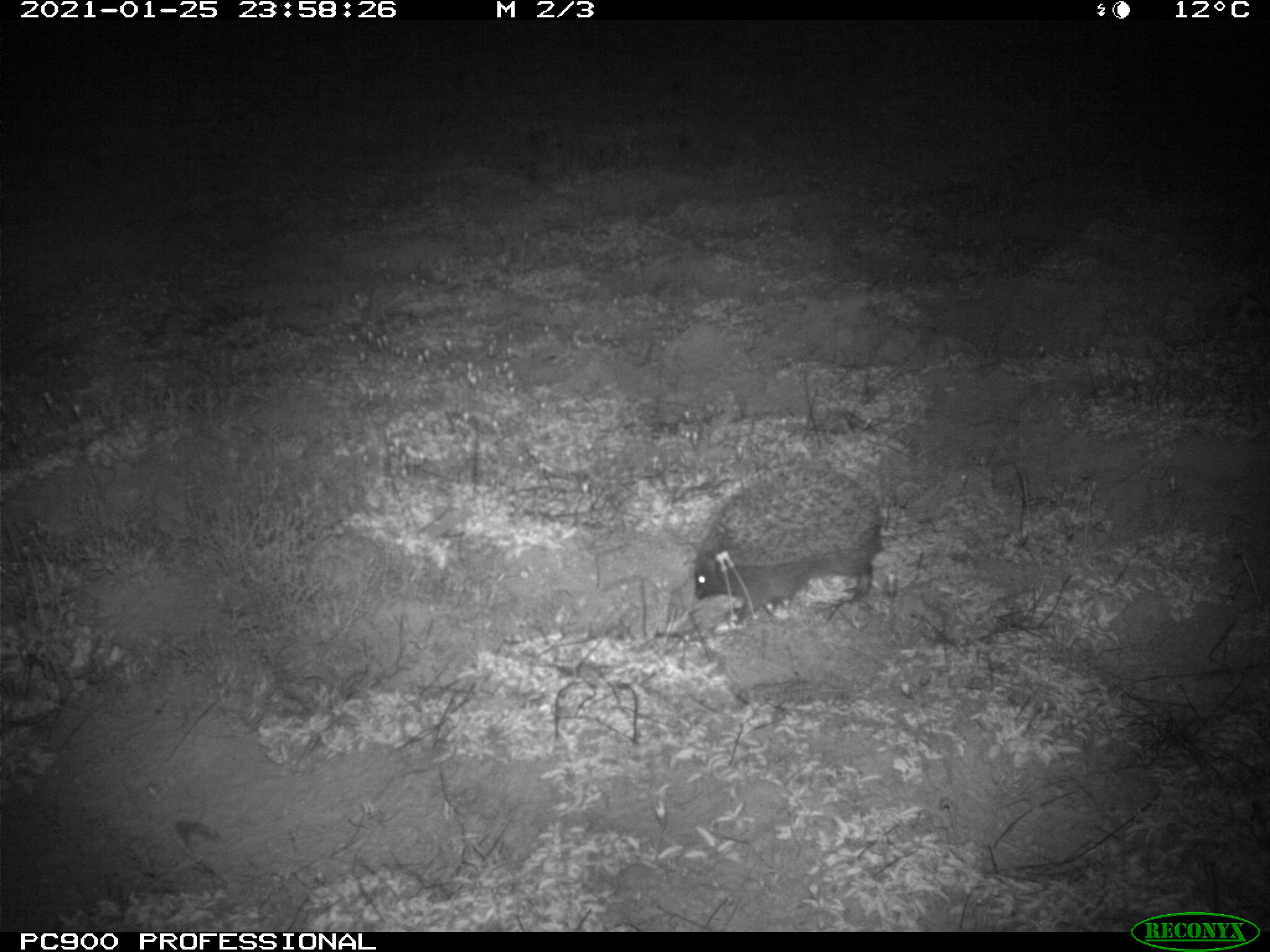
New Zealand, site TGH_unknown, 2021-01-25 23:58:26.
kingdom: Animalia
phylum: Chordata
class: Mammalia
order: Eulipotyphla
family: Erinaceidae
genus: Erinaceus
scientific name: Erinaceus europaeus europaeus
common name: european hedgehog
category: hedgehog